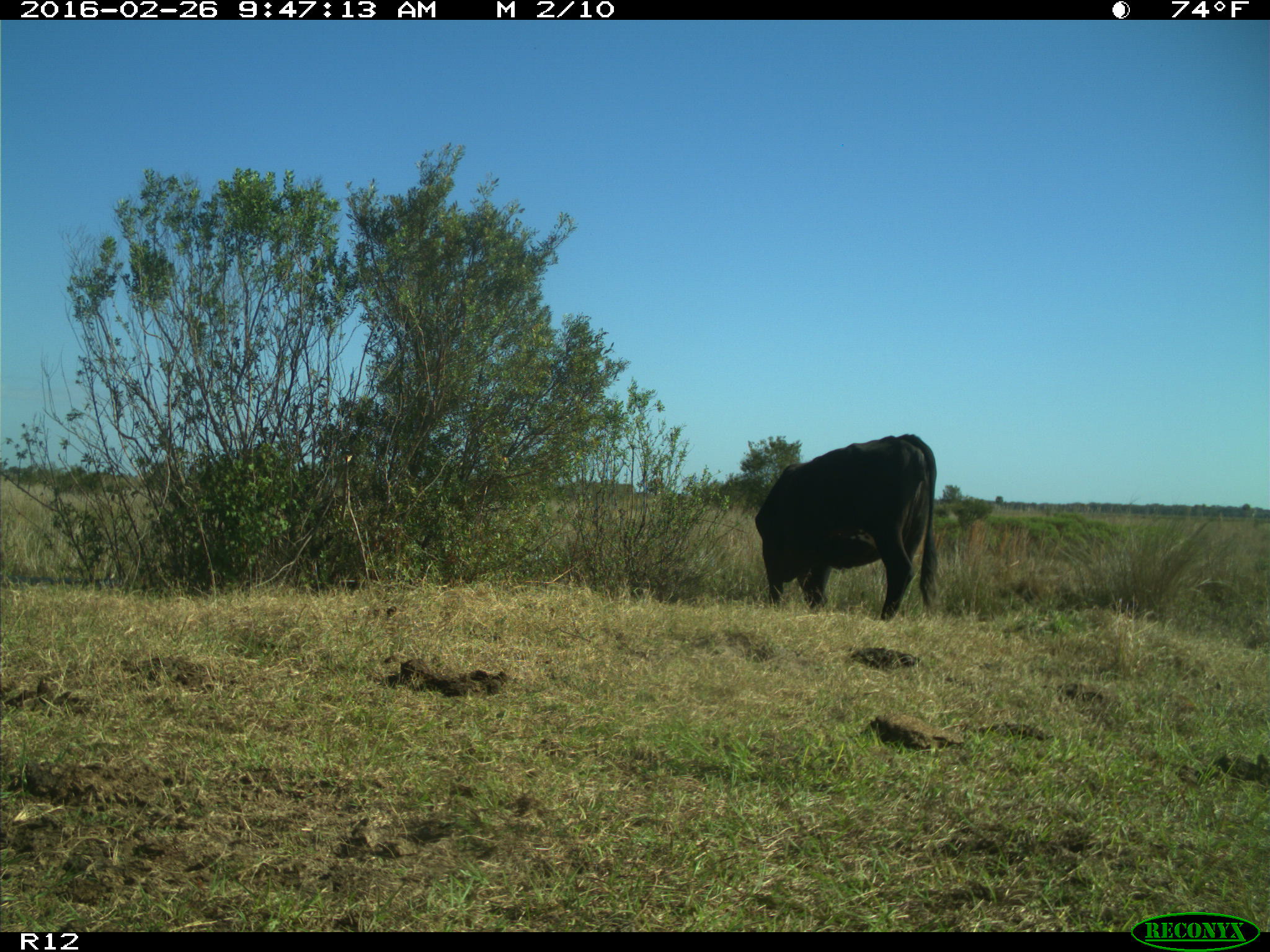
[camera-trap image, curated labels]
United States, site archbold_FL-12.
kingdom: Animalia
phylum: Chordata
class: Mammalia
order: Artiodactyla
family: Bovidae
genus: Bos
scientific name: Bos taurus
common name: domestic cow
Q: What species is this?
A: Bos taurus (domestic cow).